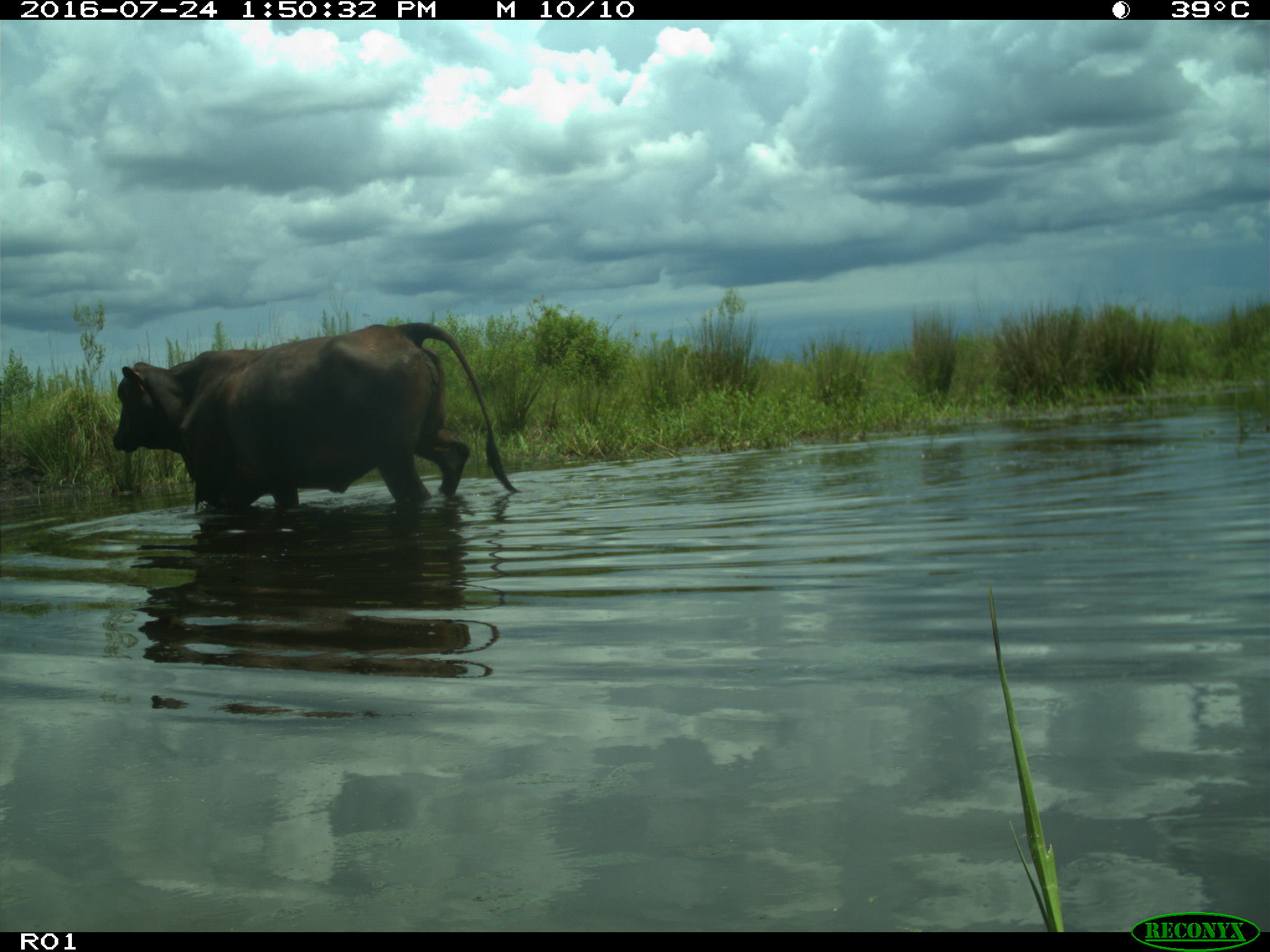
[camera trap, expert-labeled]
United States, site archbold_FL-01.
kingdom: Animalia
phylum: Chordata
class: Mammalia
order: Artiodactyla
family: Bovidae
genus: Bos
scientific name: Bos taurus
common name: domestic cow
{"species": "Bos taurus (domestic cow)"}